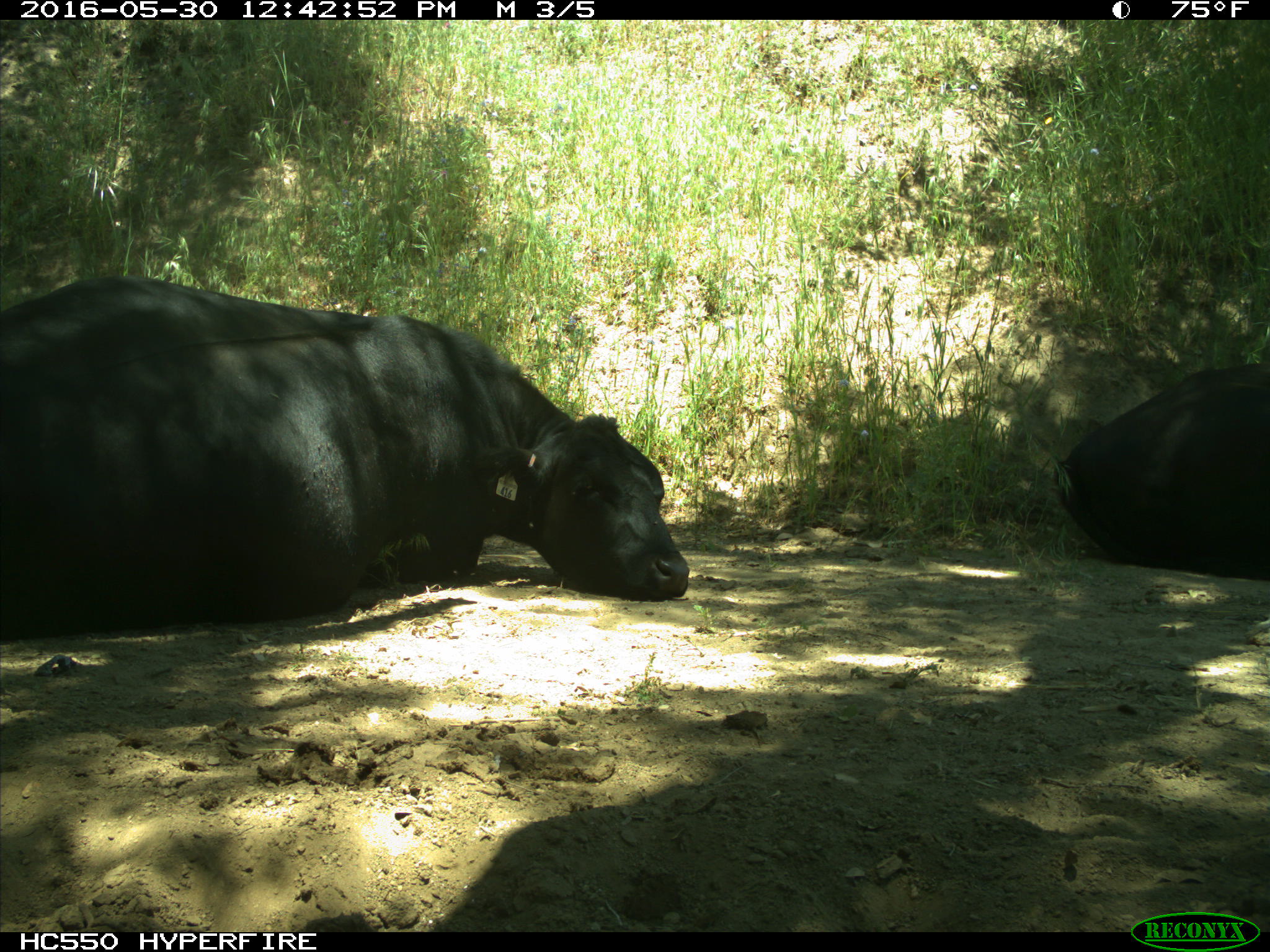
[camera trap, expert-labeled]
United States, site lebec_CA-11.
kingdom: Animalia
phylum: Chordata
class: Mammalia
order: Artiodactyla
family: Bovidae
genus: Bos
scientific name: Bos taurus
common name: domestic cow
Bos taurus (domestic cow).